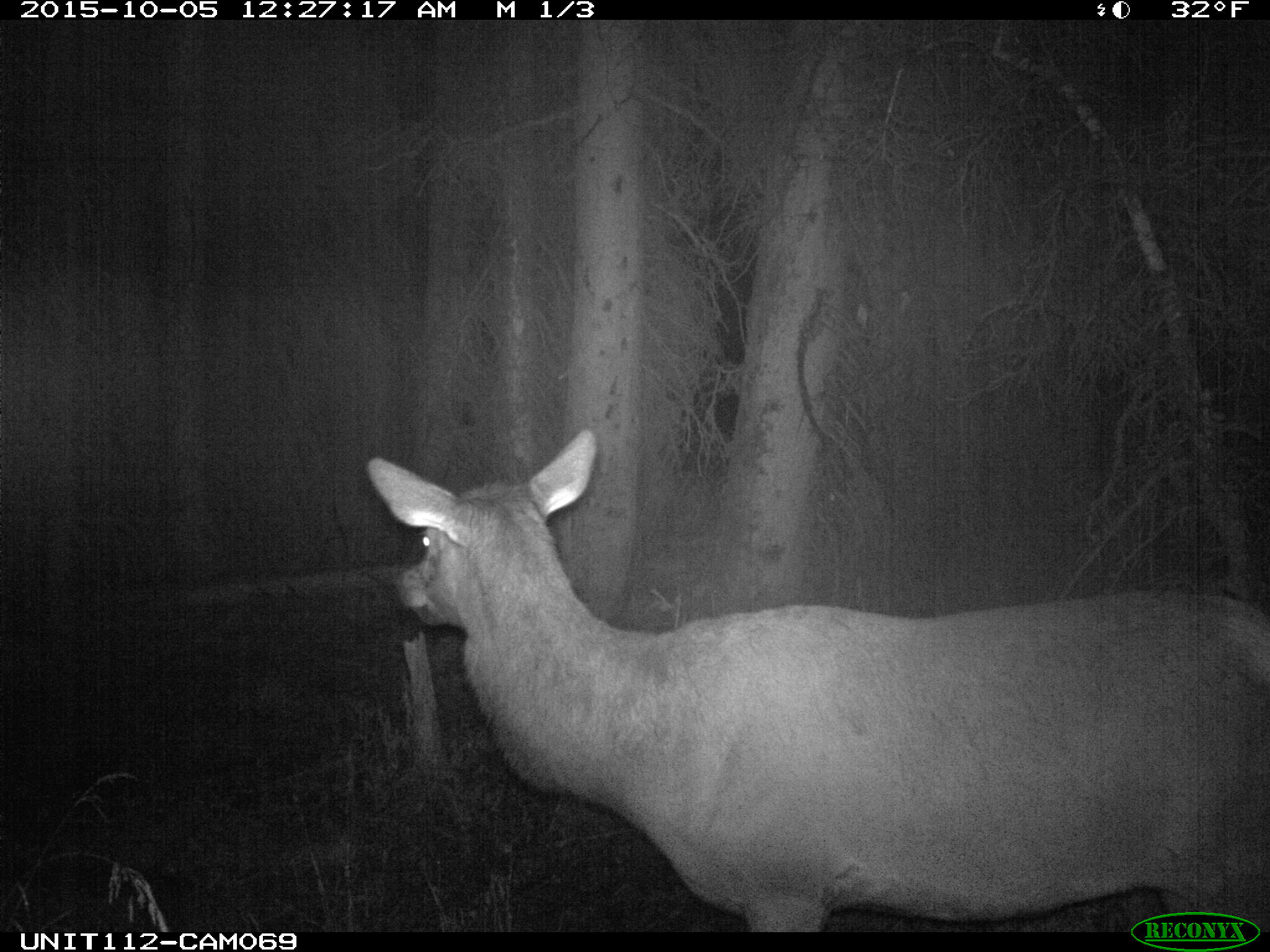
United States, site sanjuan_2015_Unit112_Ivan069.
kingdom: Animalia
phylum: Chordata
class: Mammalia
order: Artiodactyla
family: Cervidae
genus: Cervus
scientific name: Cervus elaphus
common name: red deer